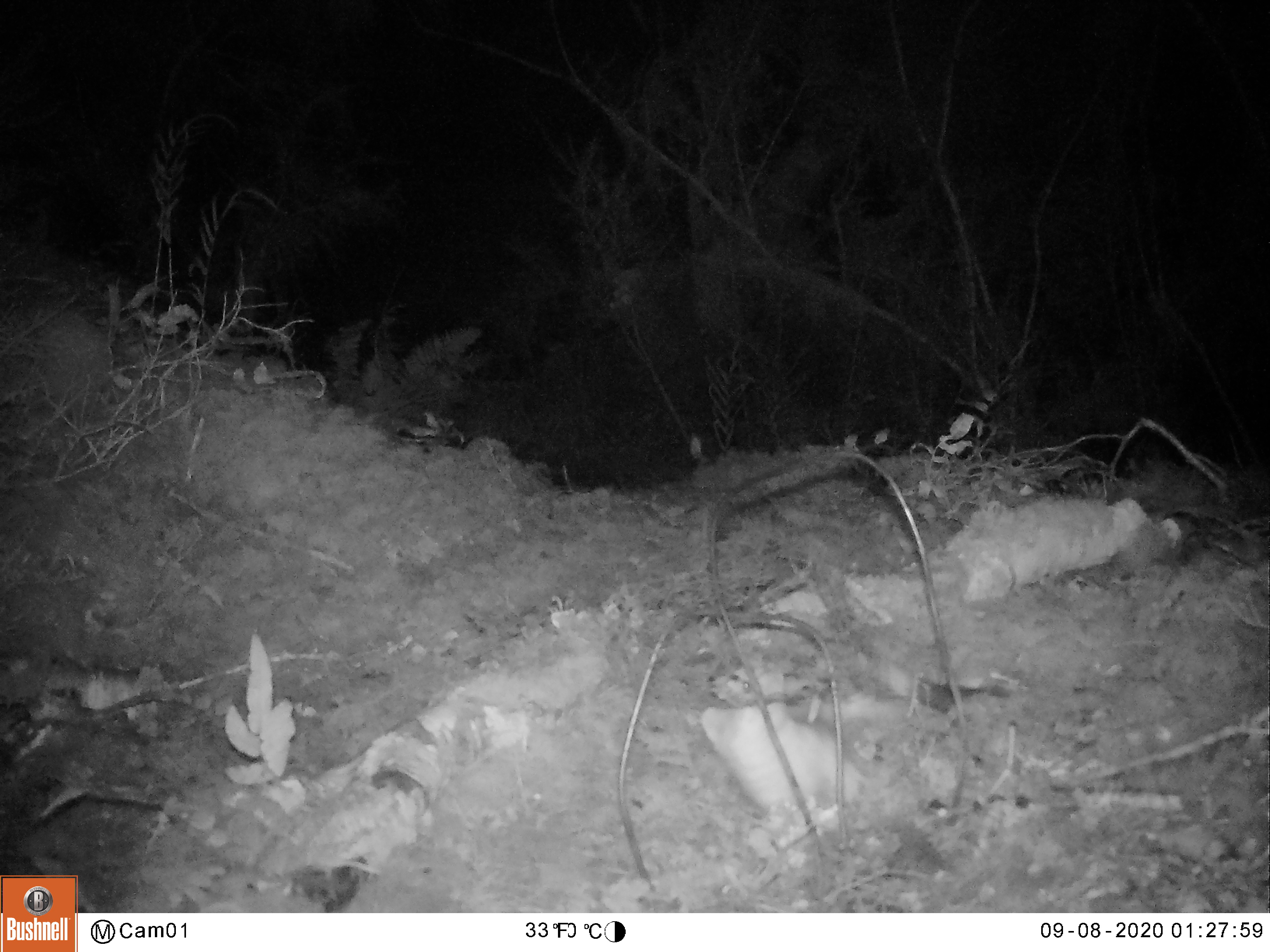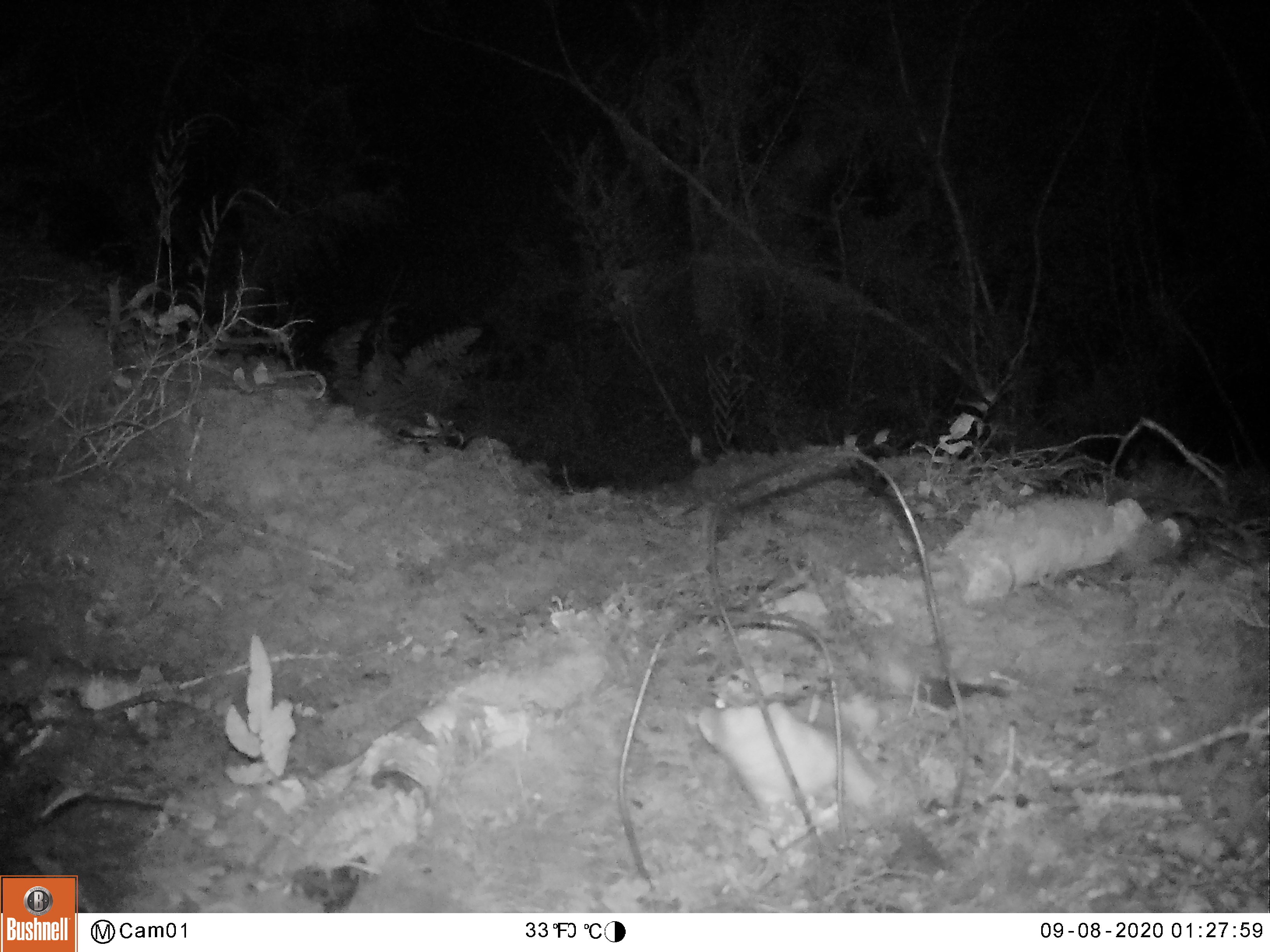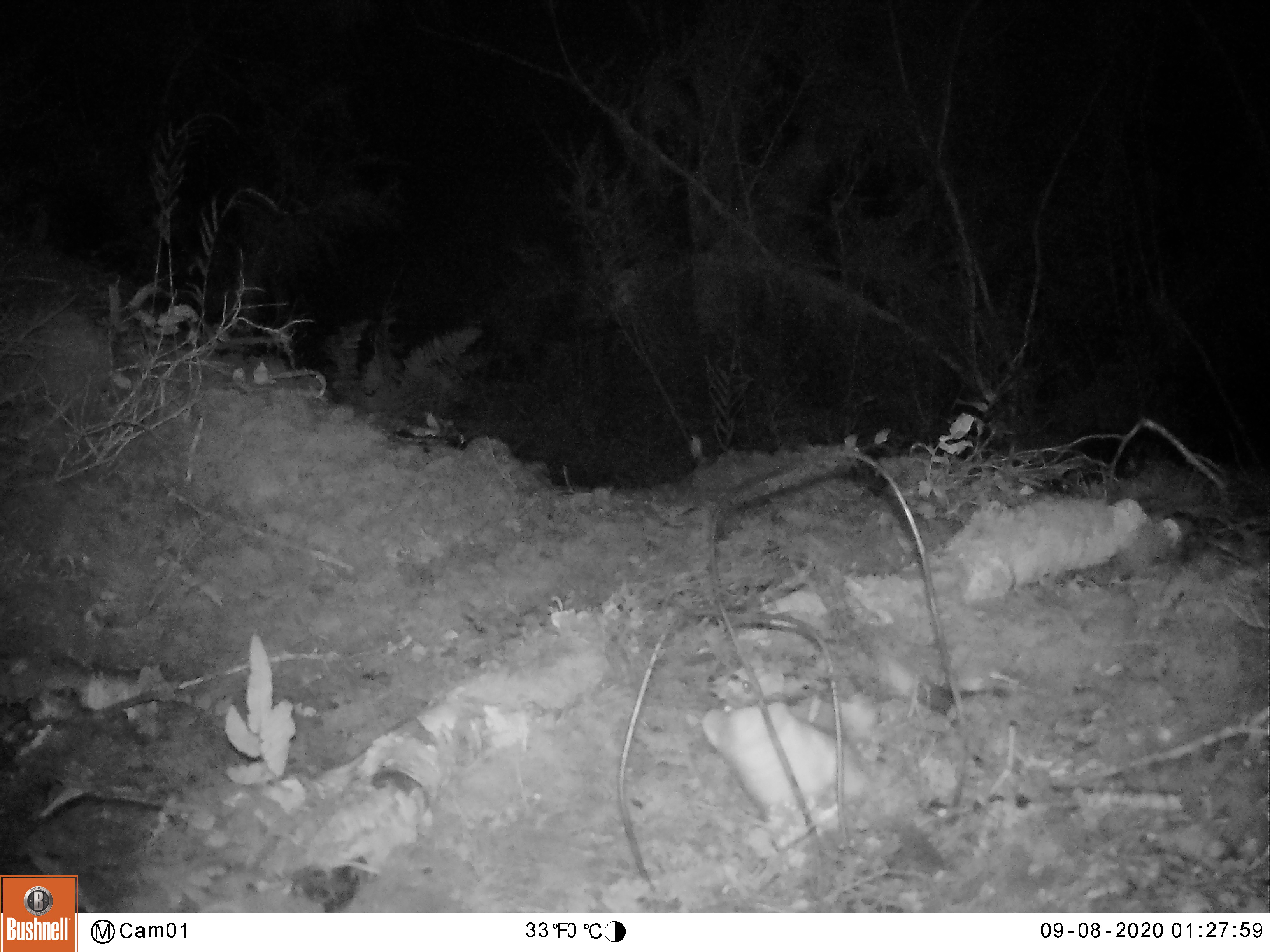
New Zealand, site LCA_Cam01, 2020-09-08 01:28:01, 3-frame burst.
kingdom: Animalia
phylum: Chordata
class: Mammalia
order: Carnivora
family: Mustelidae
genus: Mustela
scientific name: Mustela erminea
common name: stoat